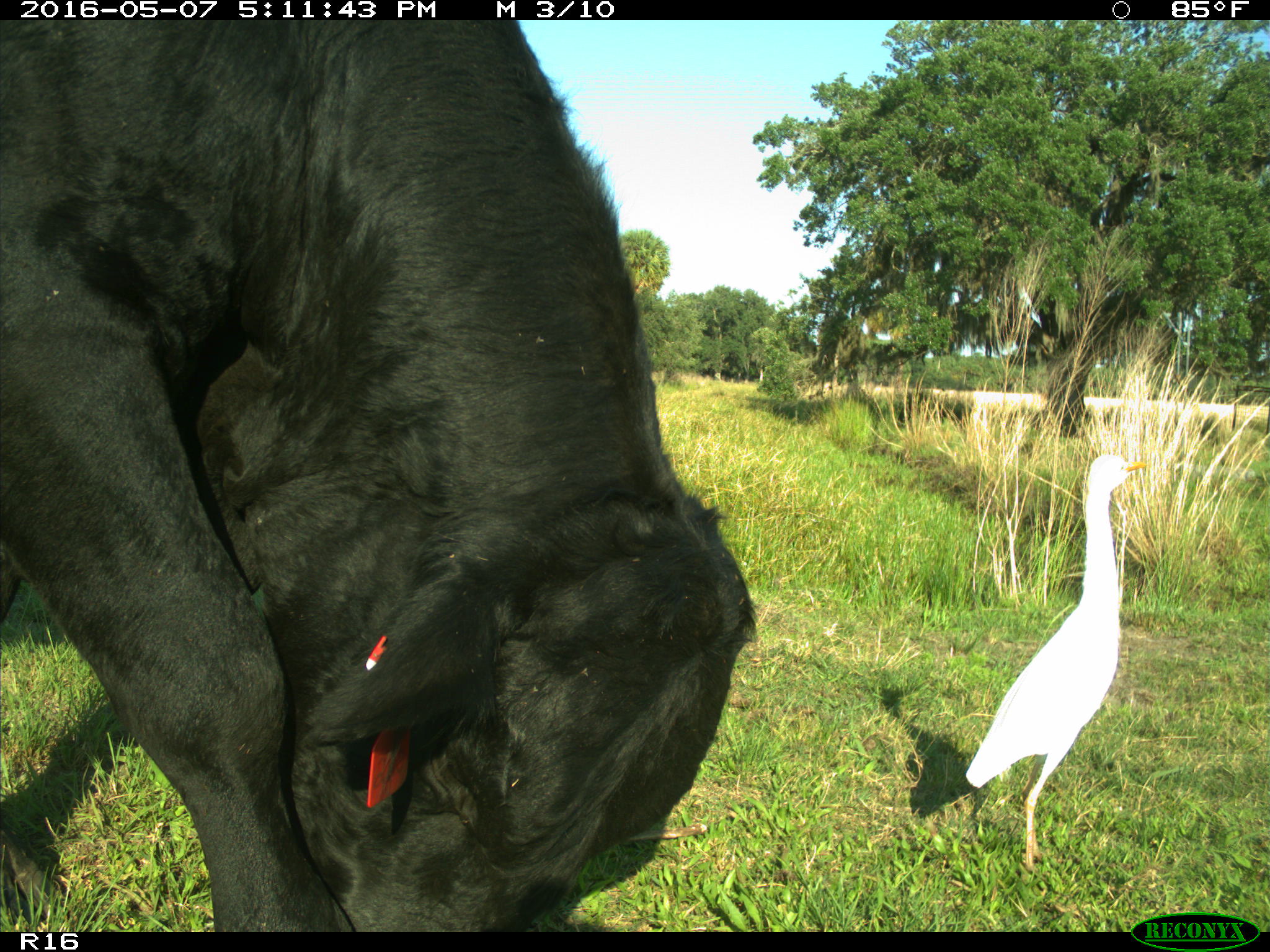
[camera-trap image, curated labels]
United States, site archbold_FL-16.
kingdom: Animalia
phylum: Chordata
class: Mammalia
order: Artiodactyla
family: Bovidae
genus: Bos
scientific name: Bos taurus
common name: domestic cow